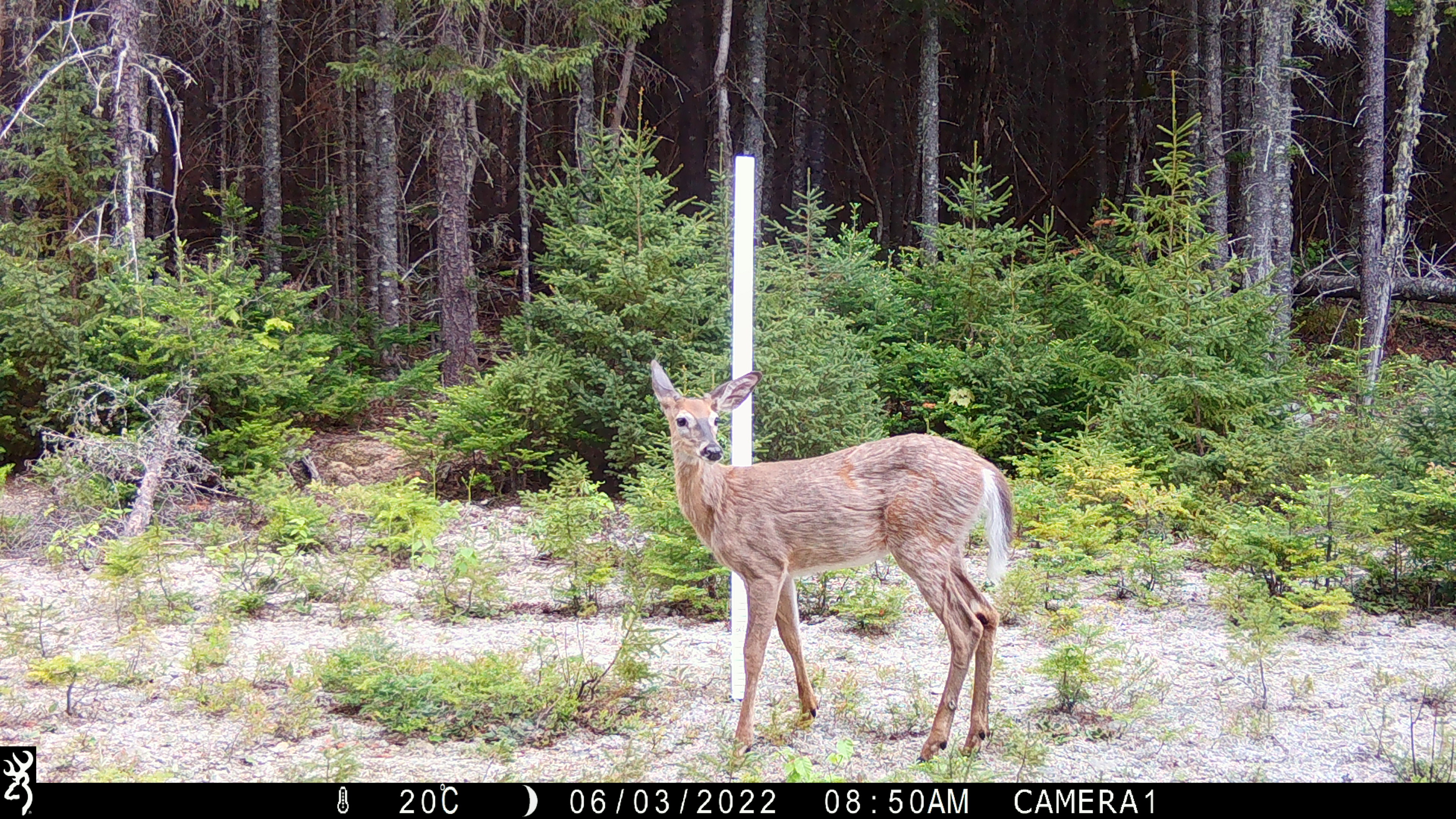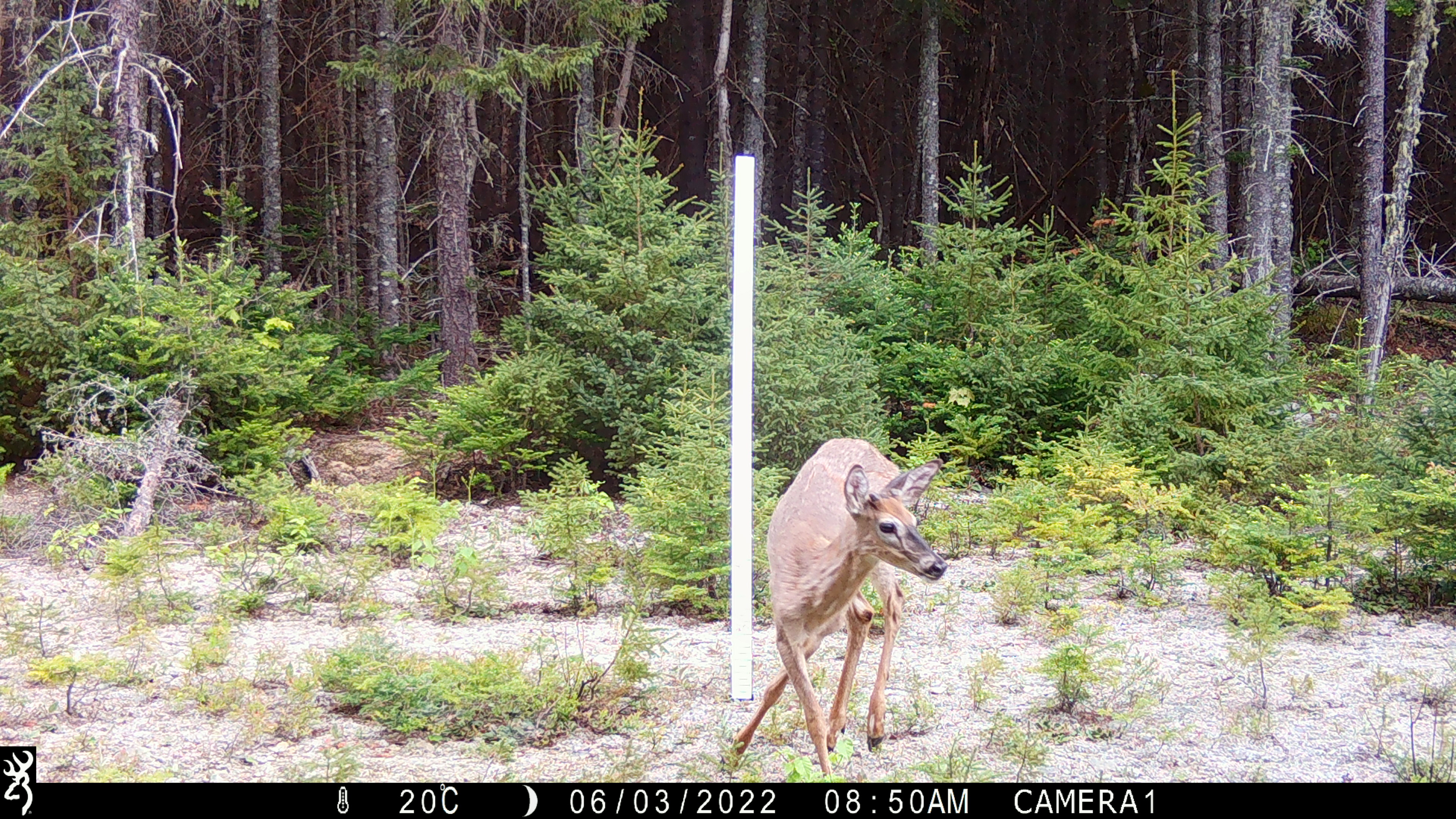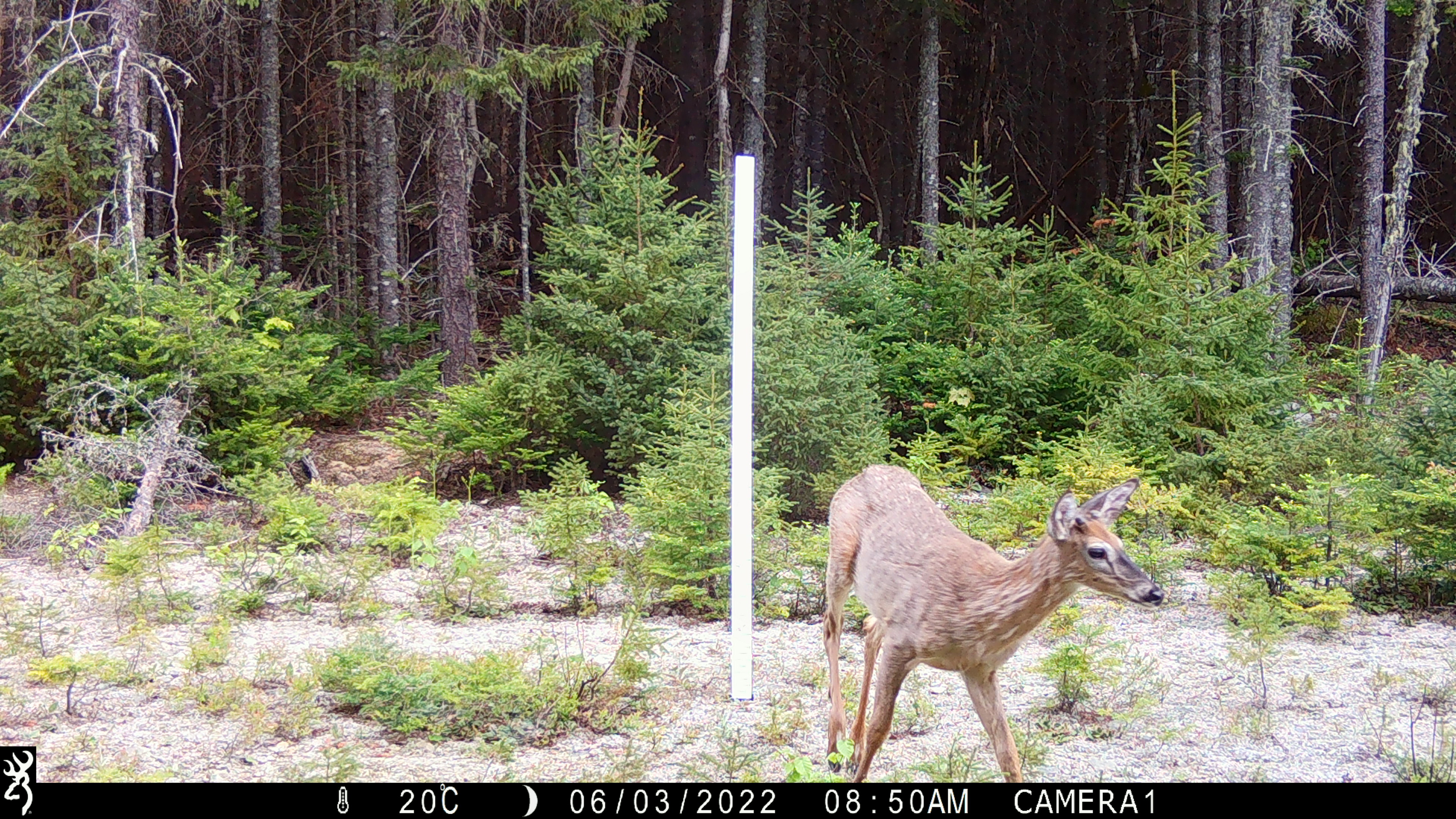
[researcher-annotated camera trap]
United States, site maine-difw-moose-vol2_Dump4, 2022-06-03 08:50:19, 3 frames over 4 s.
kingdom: Animalia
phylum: Chordata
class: Mammalia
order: Artiodactyla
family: Cervidae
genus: Odocoileus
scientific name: Odocoileus virginianus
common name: white-tailed deer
White-tailed deer (Odocoileus virginianus).